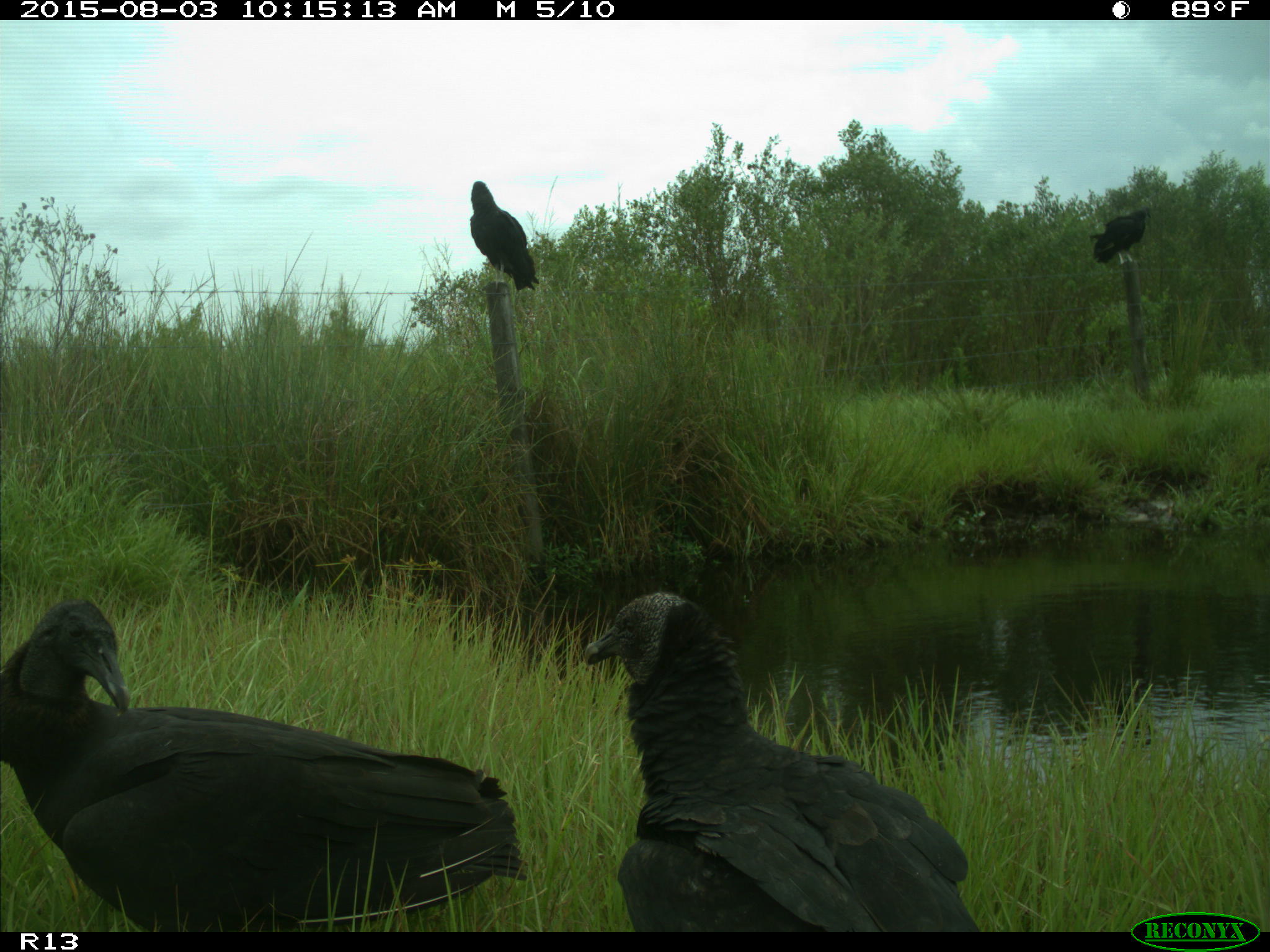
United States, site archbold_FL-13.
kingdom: Animalia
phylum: Chordata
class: Aves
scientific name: Aves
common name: birds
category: unidentified bird